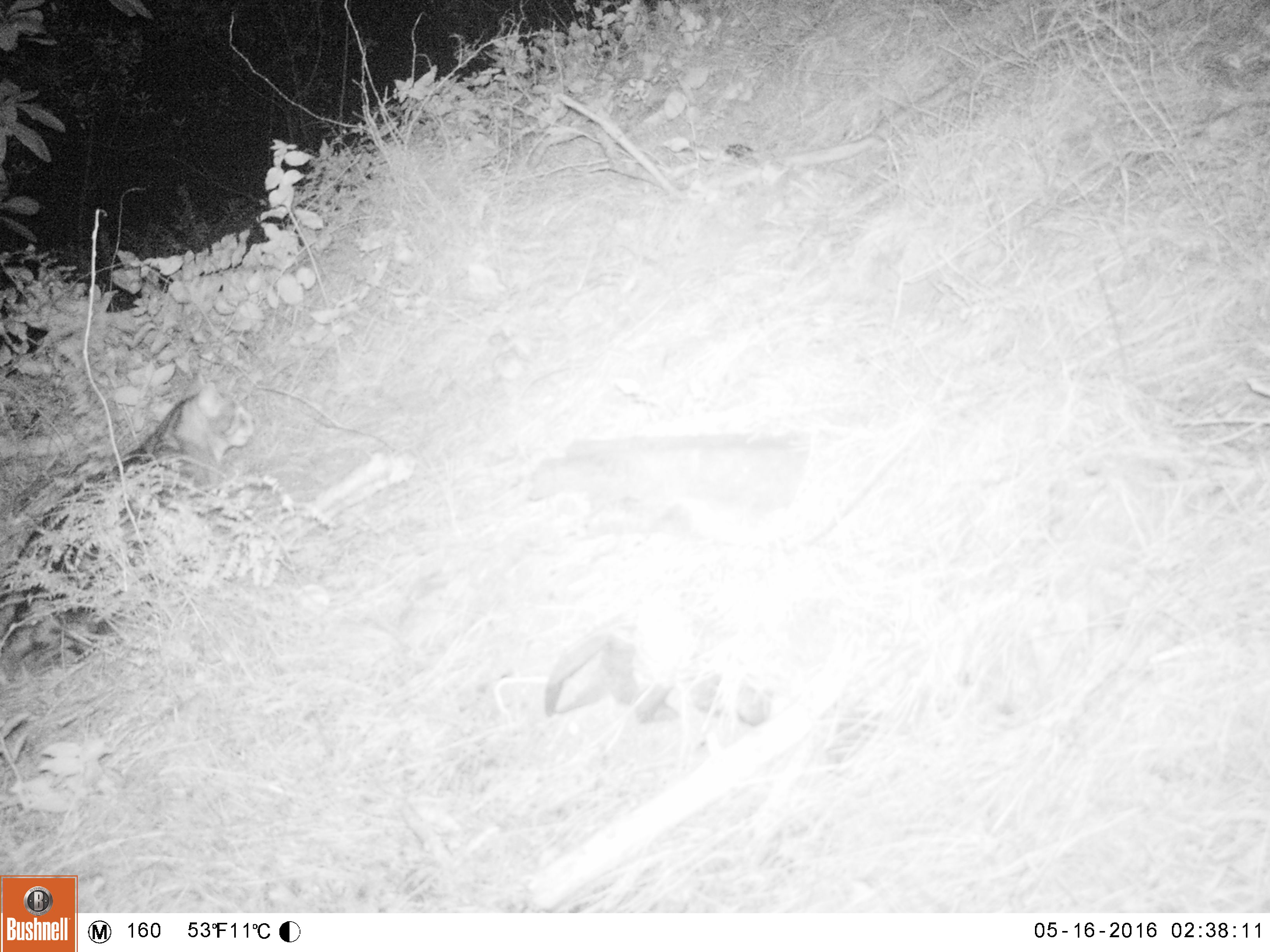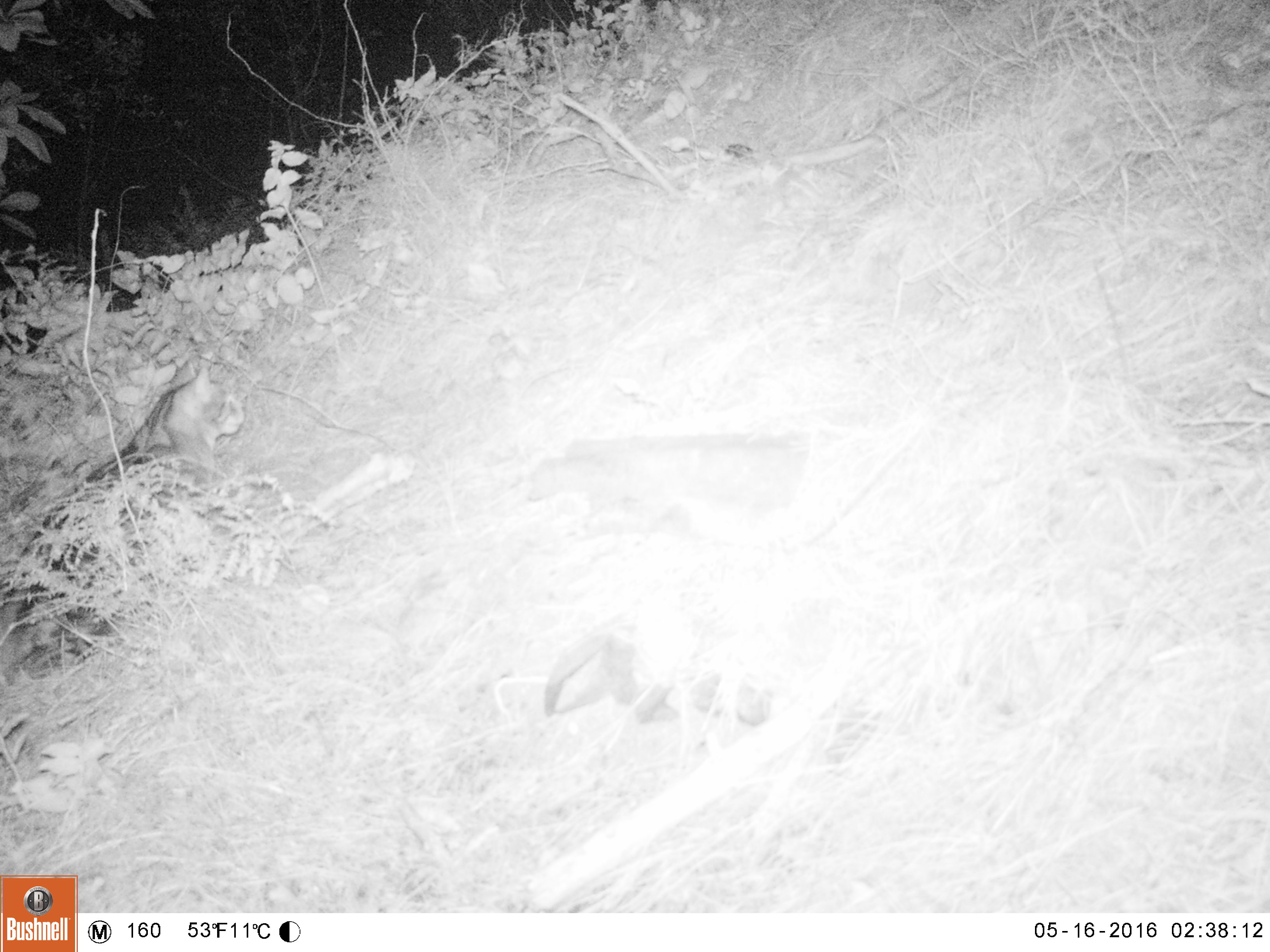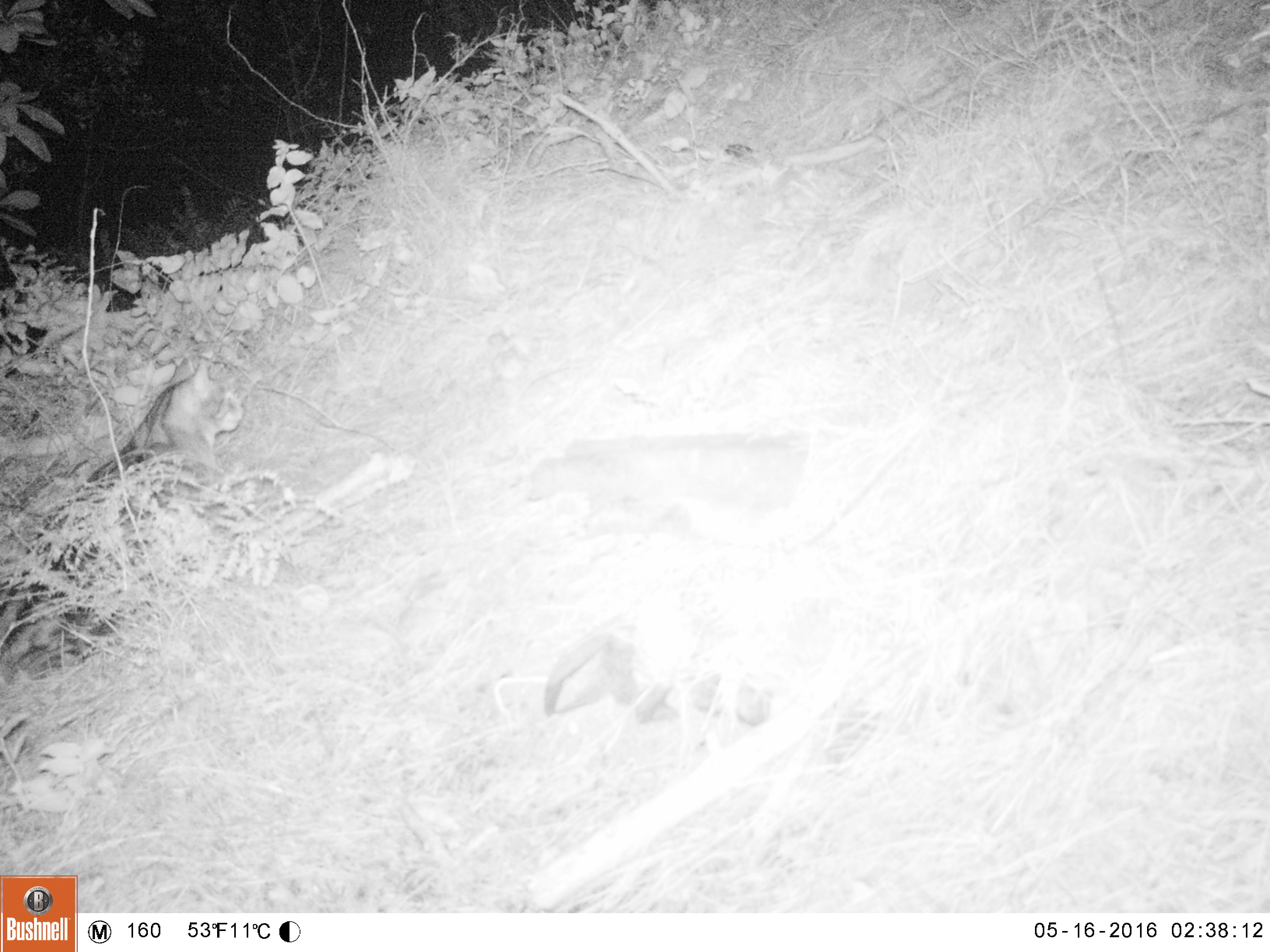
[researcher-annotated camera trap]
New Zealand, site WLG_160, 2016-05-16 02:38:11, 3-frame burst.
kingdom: Animalia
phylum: Chordata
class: Mammalia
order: Carnivora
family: Felidae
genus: Felis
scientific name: Felis catus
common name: domestic cat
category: cat